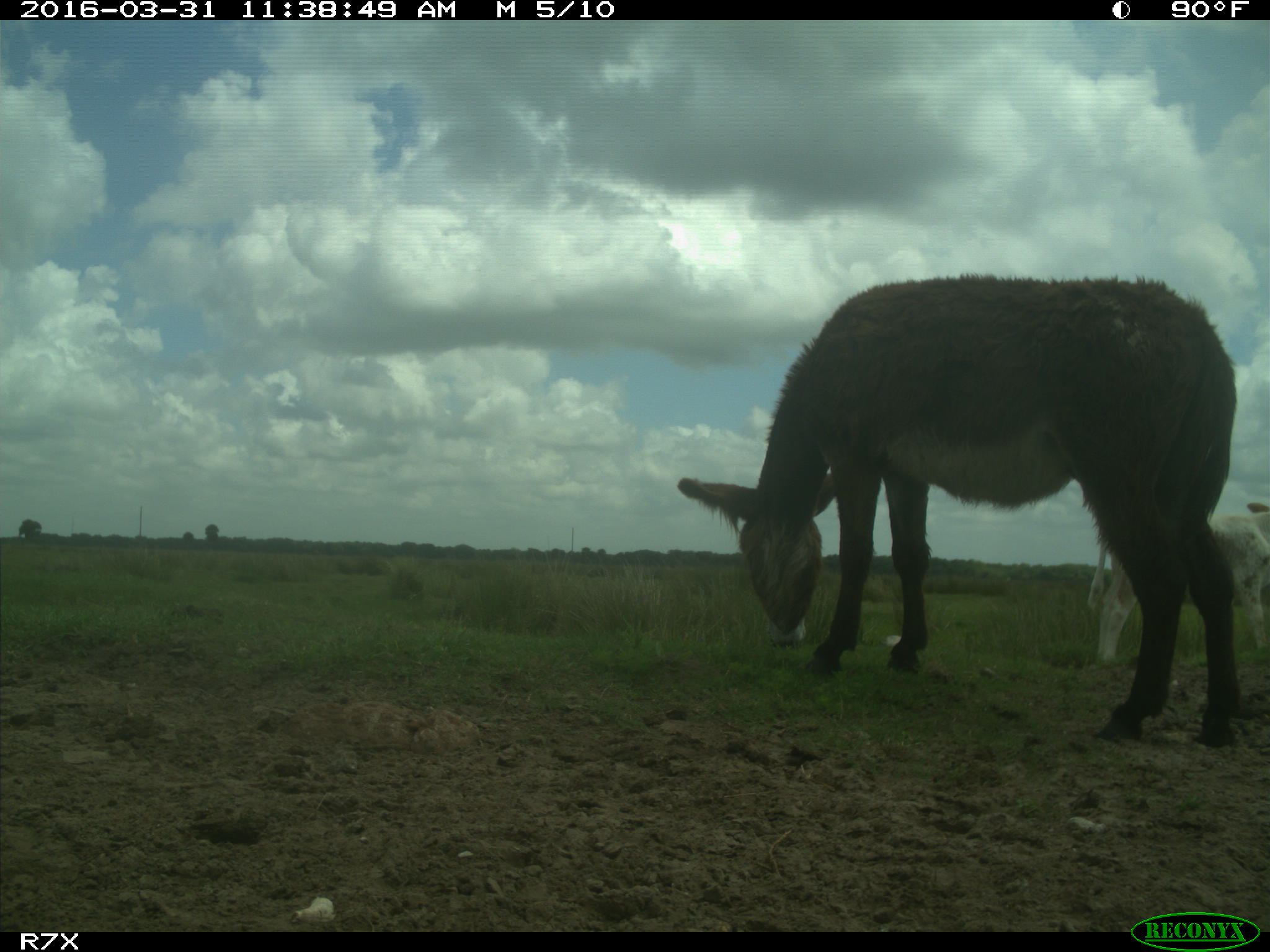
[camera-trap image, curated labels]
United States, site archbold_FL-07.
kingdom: Animalia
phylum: Chordata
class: Mammalia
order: Artiodactyla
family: Bovidae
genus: Bos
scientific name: Bos taurus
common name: domestic cow